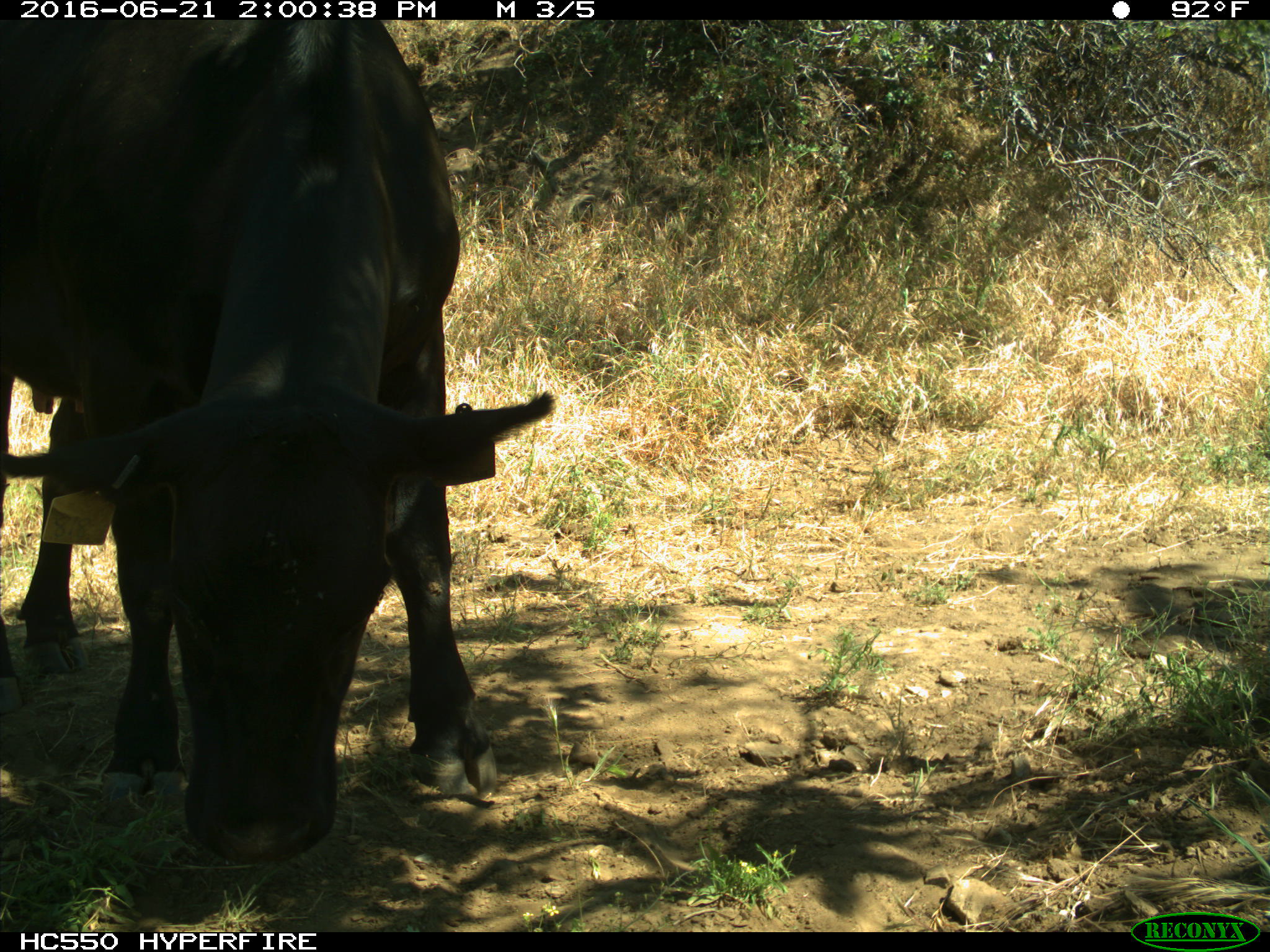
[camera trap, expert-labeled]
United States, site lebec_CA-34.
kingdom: Animalia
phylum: Chordata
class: Mammalia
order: Artiodactyla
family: Bovidae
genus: Bos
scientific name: Bos taurus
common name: domestic cow